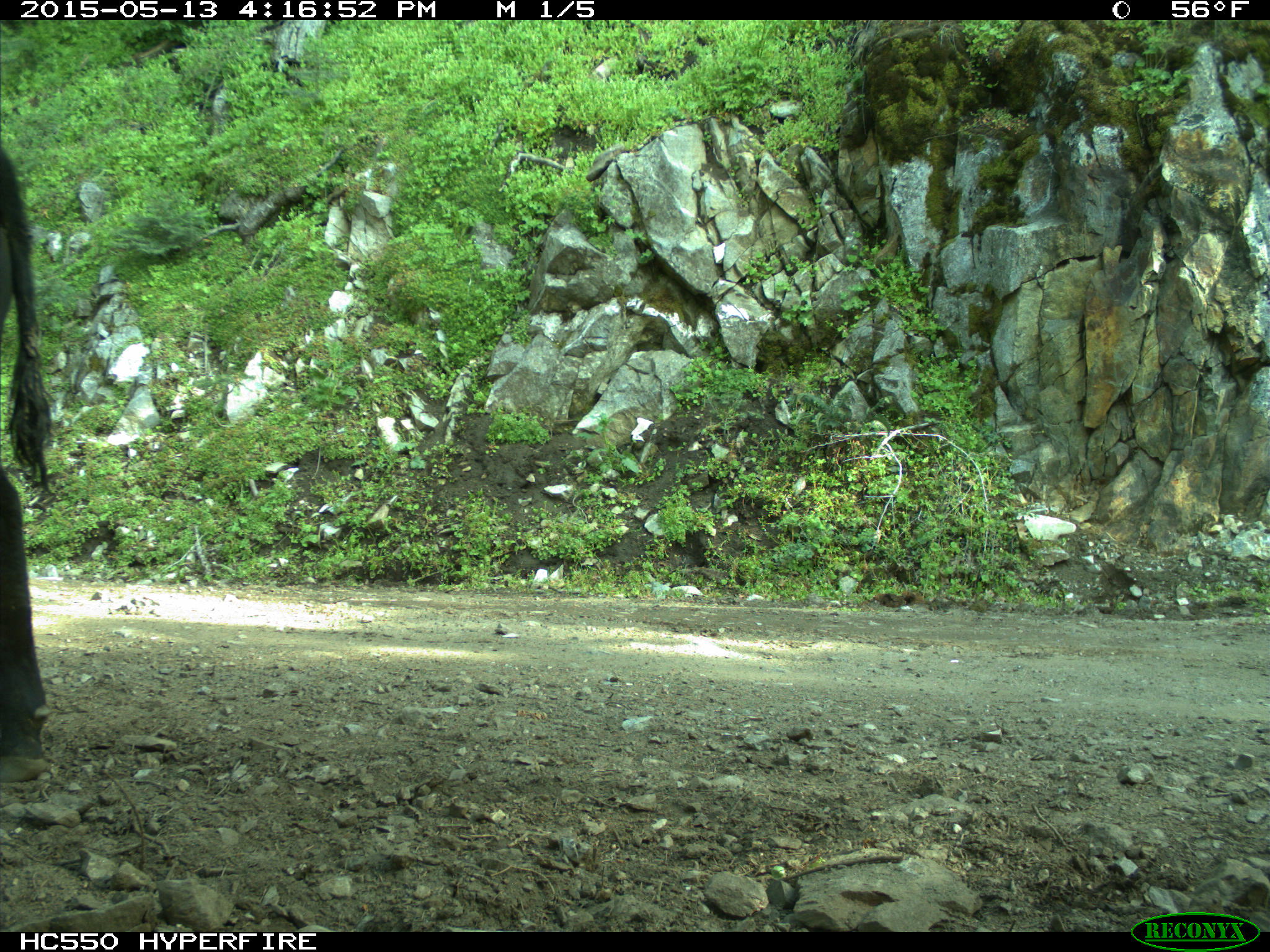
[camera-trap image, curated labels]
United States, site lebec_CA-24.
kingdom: Animalia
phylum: Chordata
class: Mammalia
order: Artiodactyla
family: Bovidae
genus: Bos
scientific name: Bos taurus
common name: domestic cow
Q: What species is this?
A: Bos taurus (domestic cow).